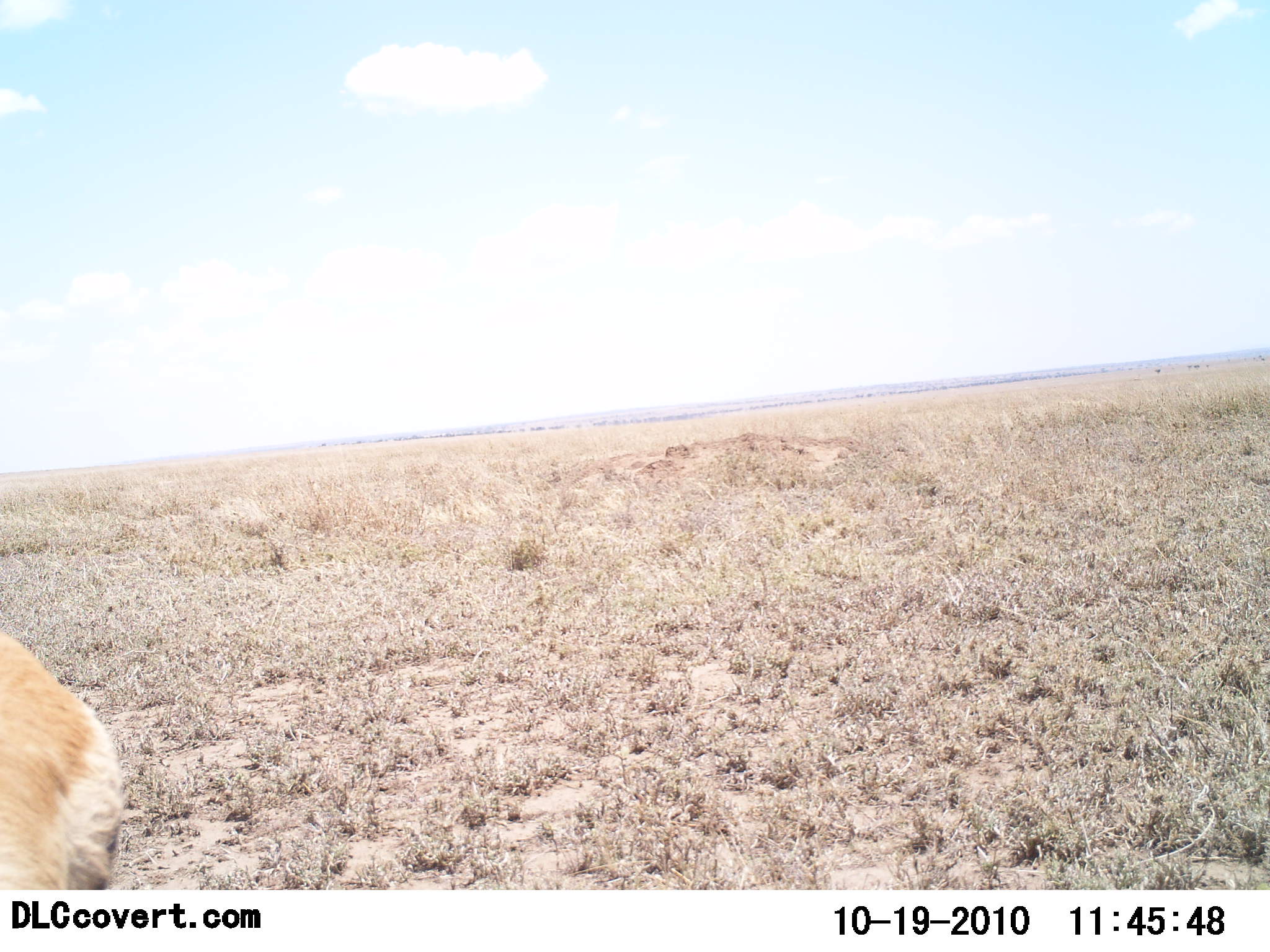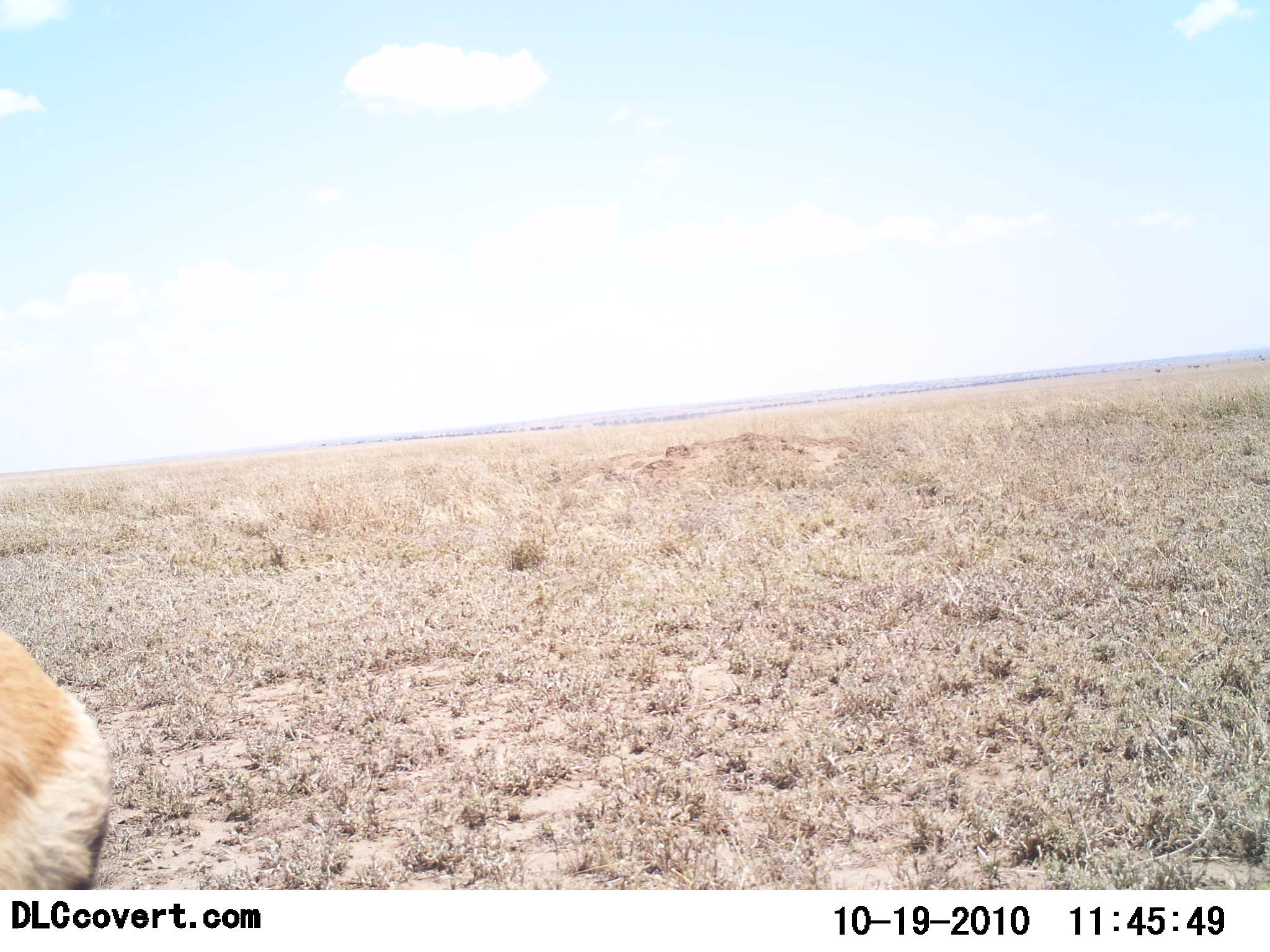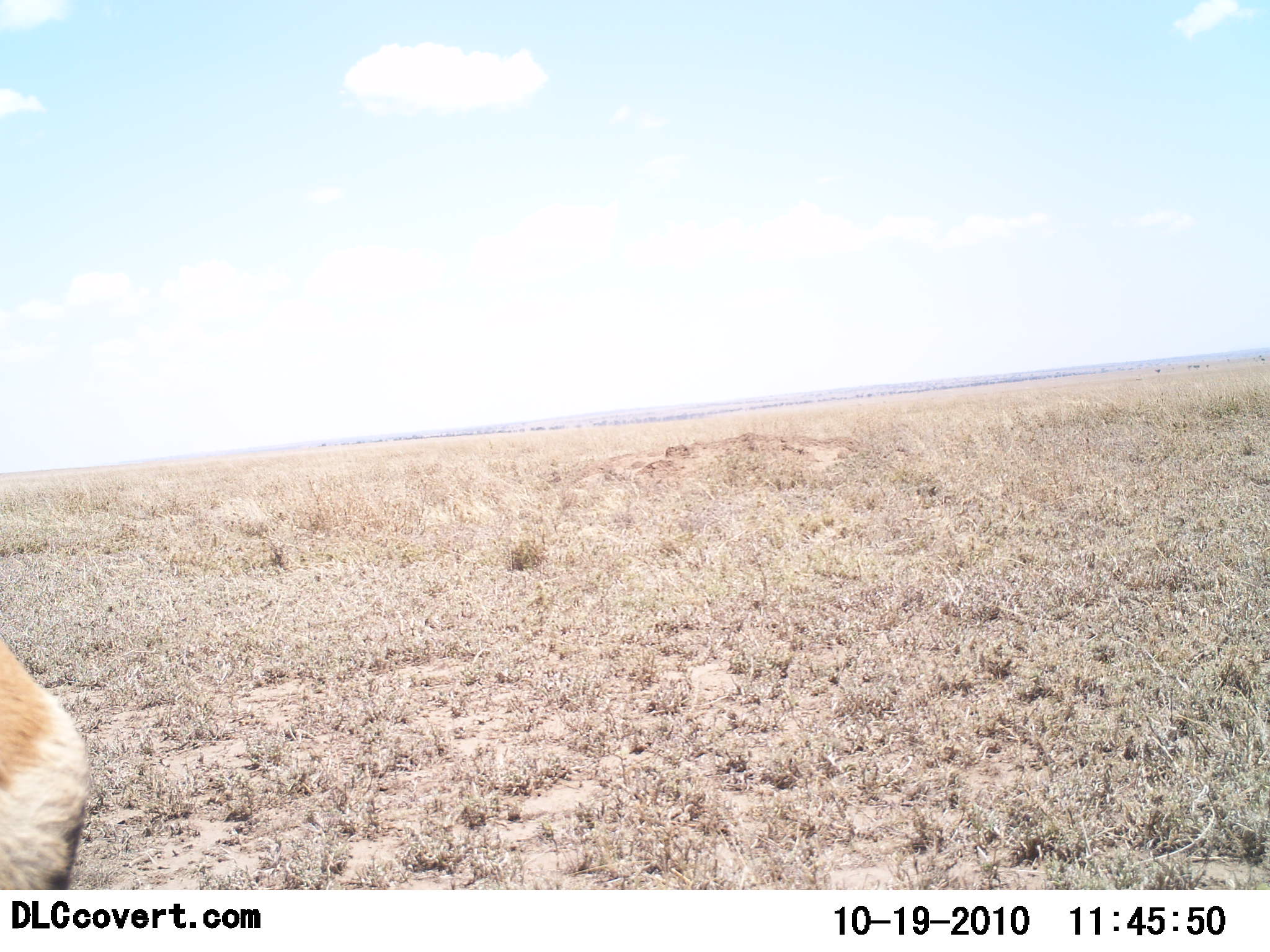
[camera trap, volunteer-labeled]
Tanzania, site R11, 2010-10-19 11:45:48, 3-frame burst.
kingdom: Animalia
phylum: Chordata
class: Mammalia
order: Artiodactyla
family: Bovidae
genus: Eudorcas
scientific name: Eudorcas thomsonii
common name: thomson's gazelle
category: gazellethomsons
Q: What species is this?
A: Gazellethomsons (thomson's gazelle) (Eudorcas thomsonii).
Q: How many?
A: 1.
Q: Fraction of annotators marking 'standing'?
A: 83%.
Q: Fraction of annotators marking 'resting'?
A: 17%.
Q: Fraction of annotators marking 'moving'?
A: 0%.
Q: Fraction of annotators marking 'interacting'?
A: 0%.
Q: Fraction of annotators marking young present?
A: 0%.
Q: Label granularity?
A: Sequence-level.